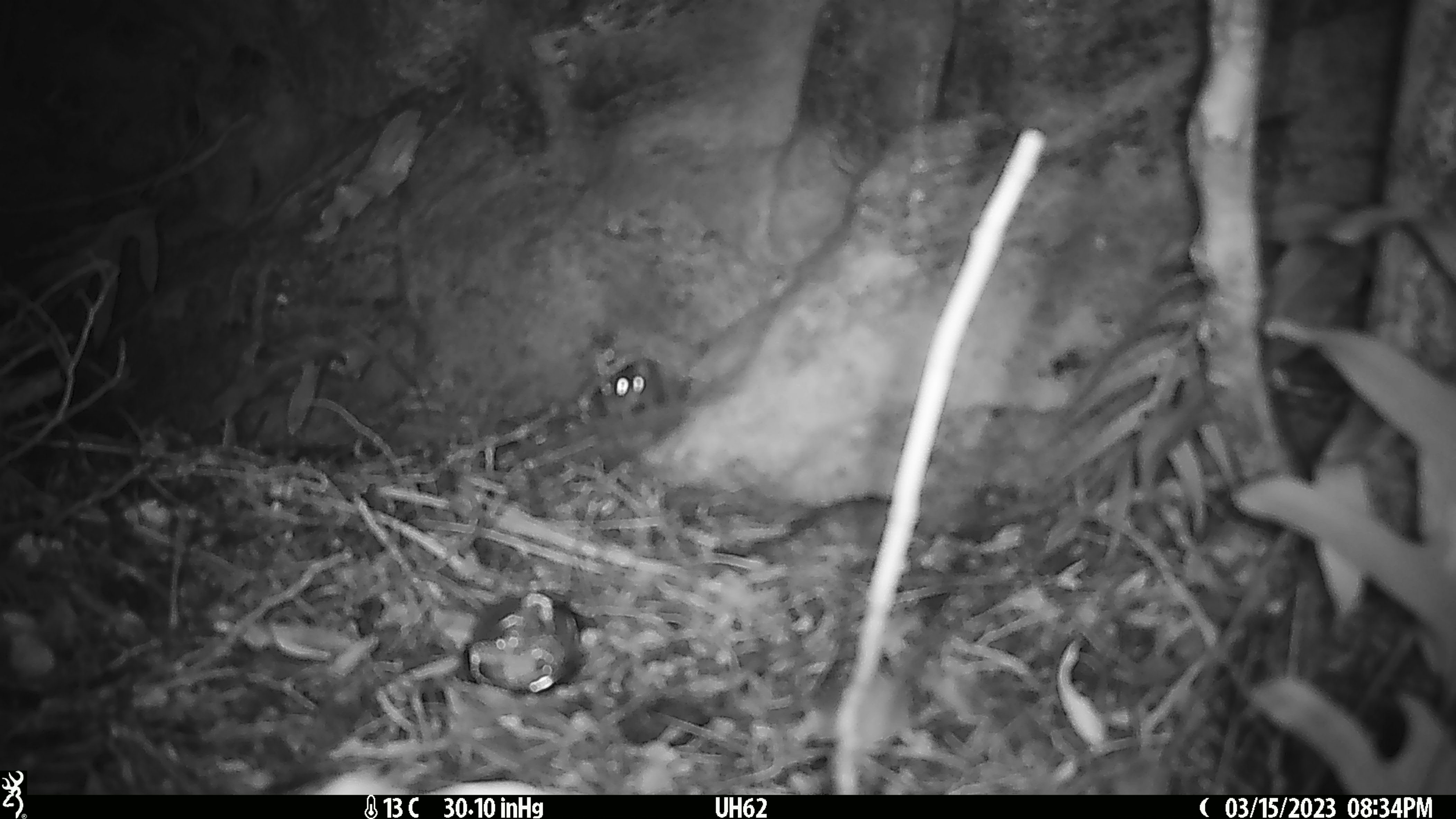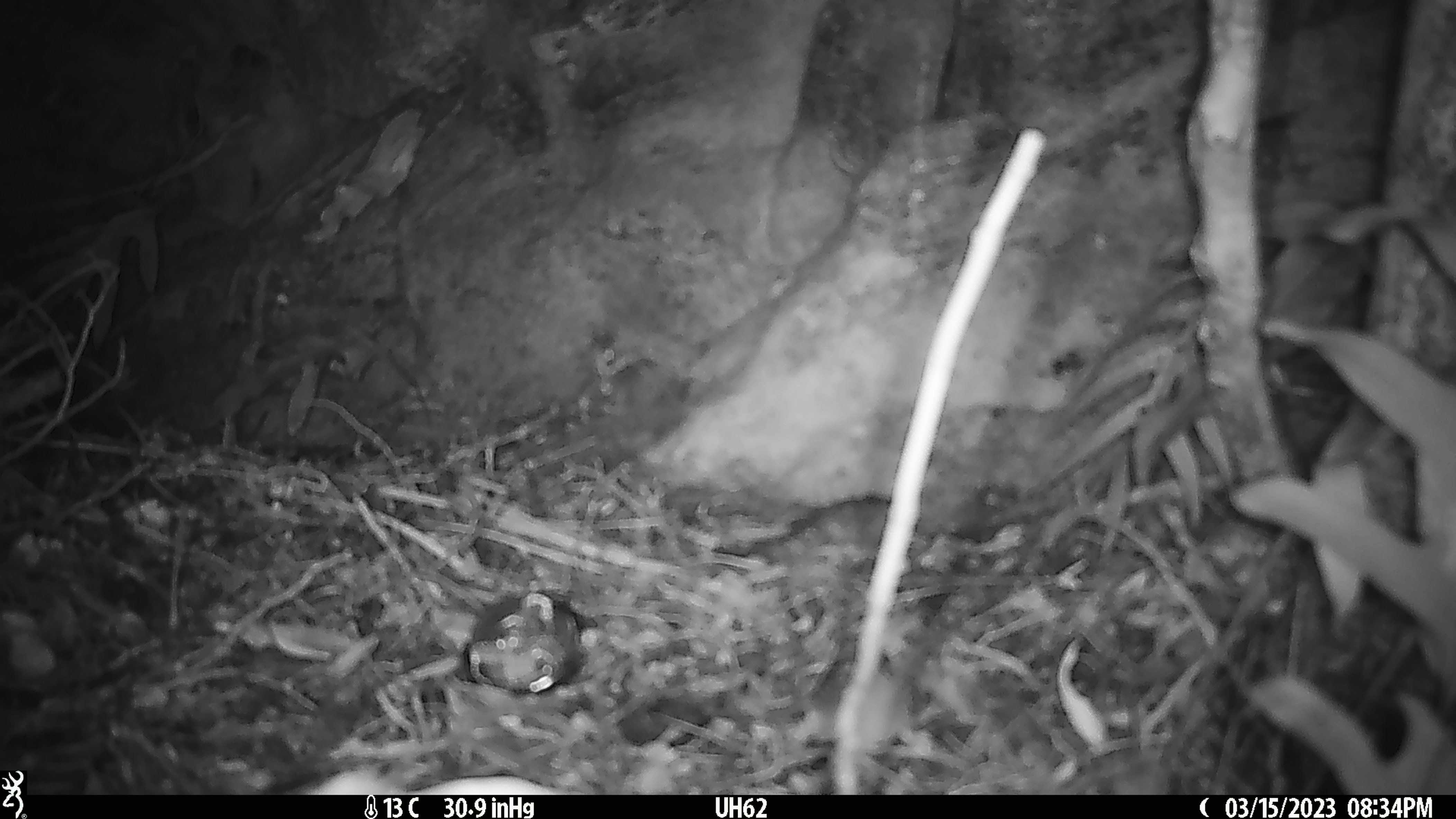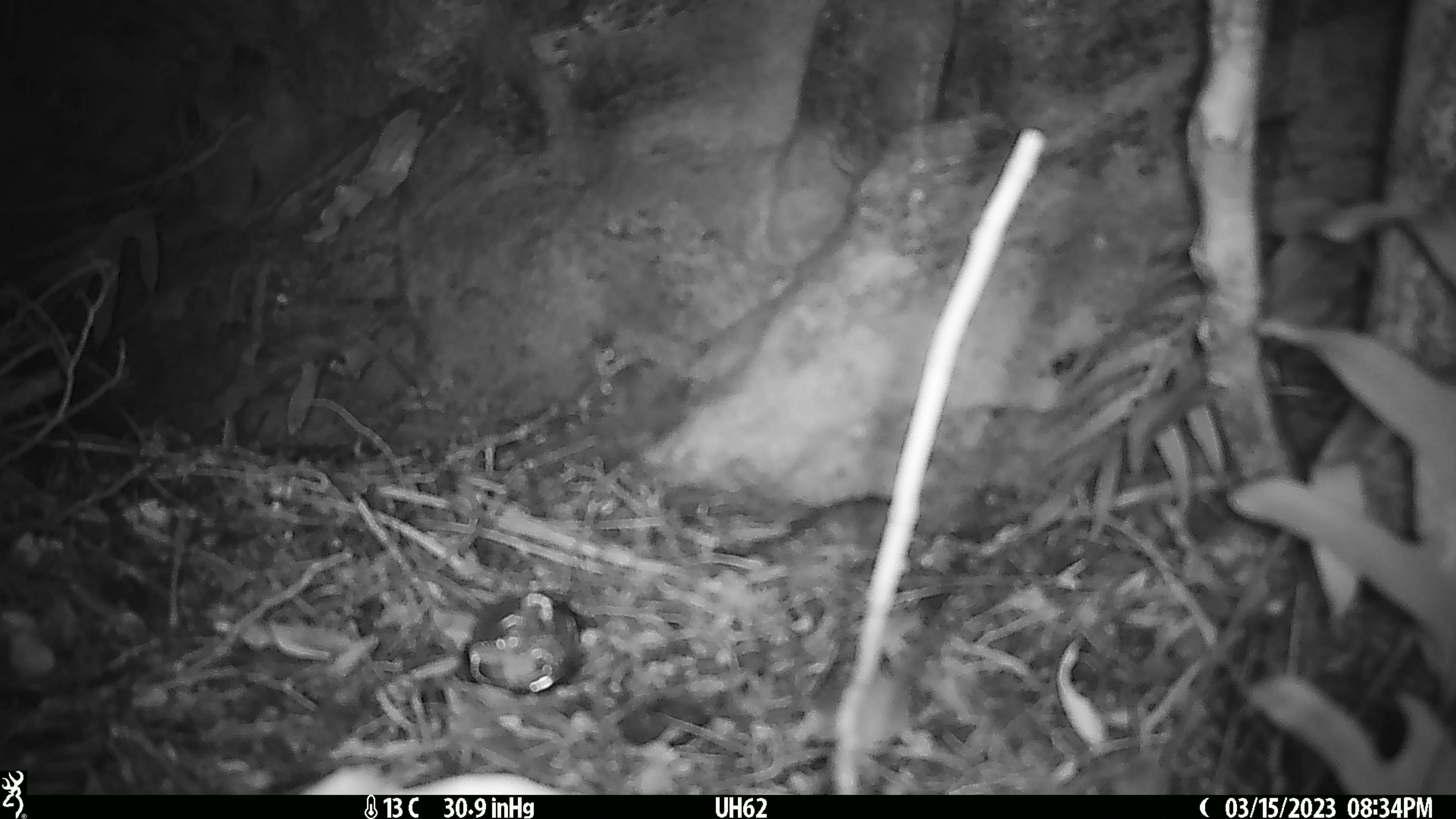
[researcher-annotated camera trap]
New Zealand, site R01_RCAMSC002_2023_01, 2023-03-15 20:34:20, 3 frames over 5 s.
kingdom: Animalia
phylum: Chordata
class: Mammalia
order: Rodentia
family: Muridae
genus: Mus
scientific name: Mus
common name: mouse